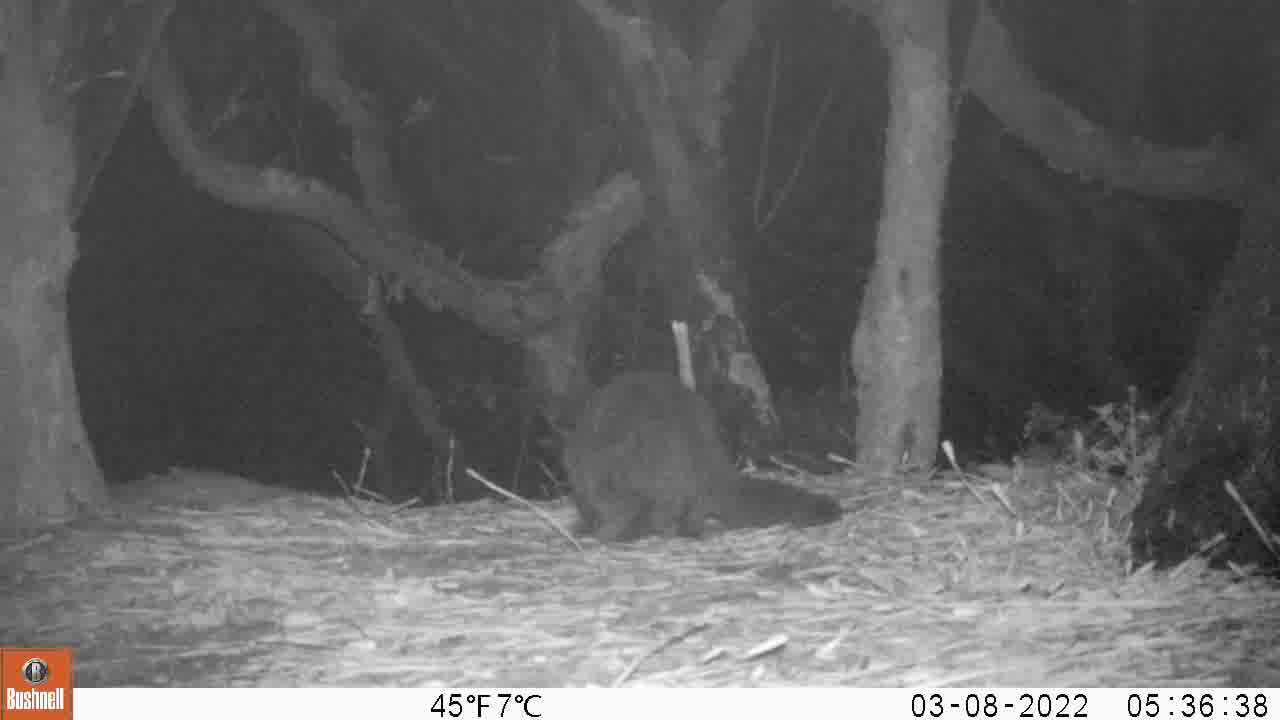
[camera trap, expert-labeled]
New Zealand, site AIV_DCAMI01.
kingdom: Animalia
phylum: Chordata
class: Mammalia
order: Carnivora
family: Felidae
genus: Felis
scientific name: Felis catus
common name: domestic cat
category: cat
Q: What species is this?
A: Cat (domestic cat) (Felis catus).